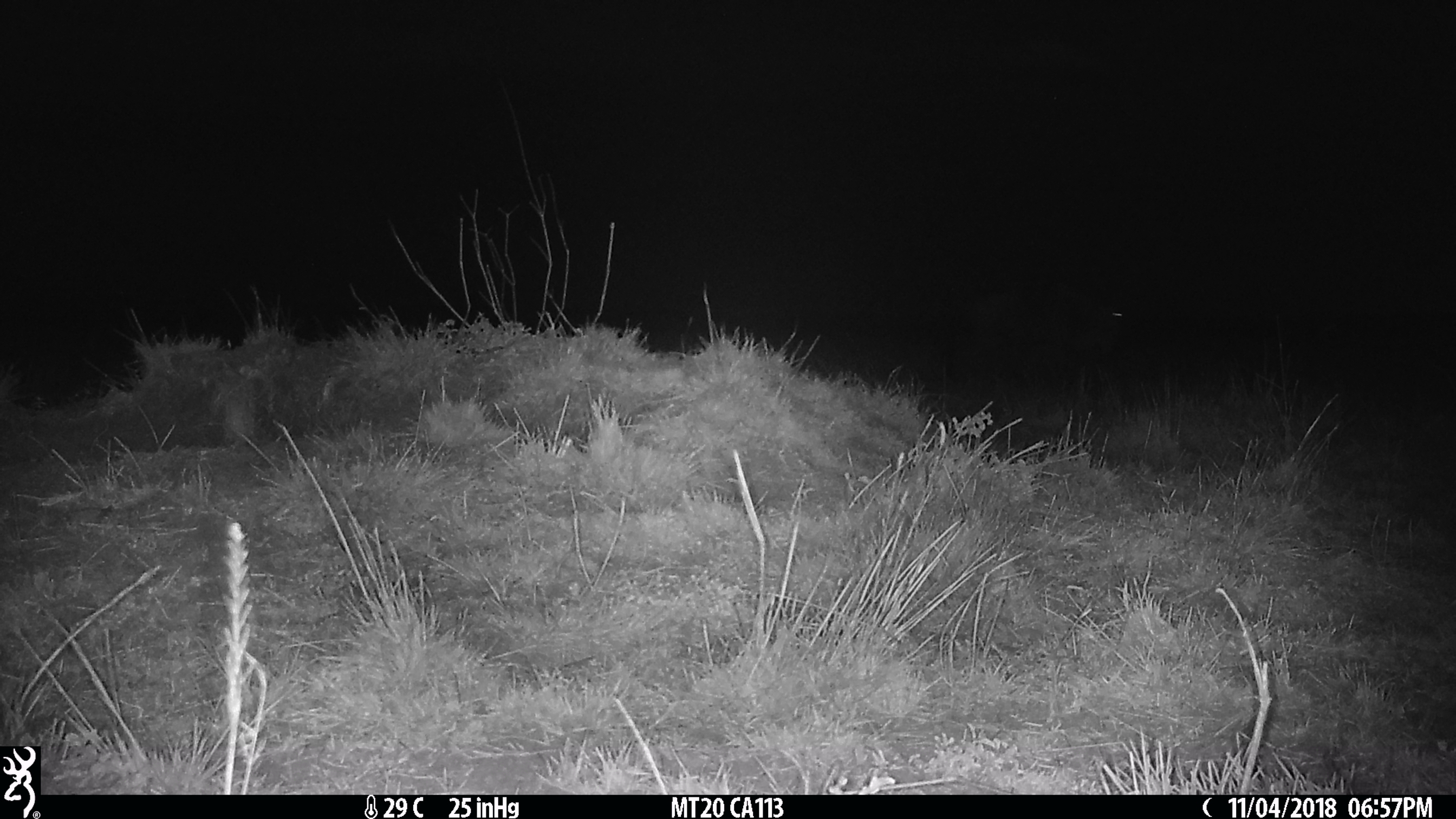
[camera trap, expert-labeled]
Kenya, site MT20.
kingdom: Animalia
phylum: Chordata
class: Mammalia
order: Artiodactyla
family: Bovidae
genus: Connochaetes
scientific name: Connochaetes taurinus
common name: blue wildebeest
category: wildebeest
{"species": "wildebeest (blue wildebeest) (Connochaetes taurinus)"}